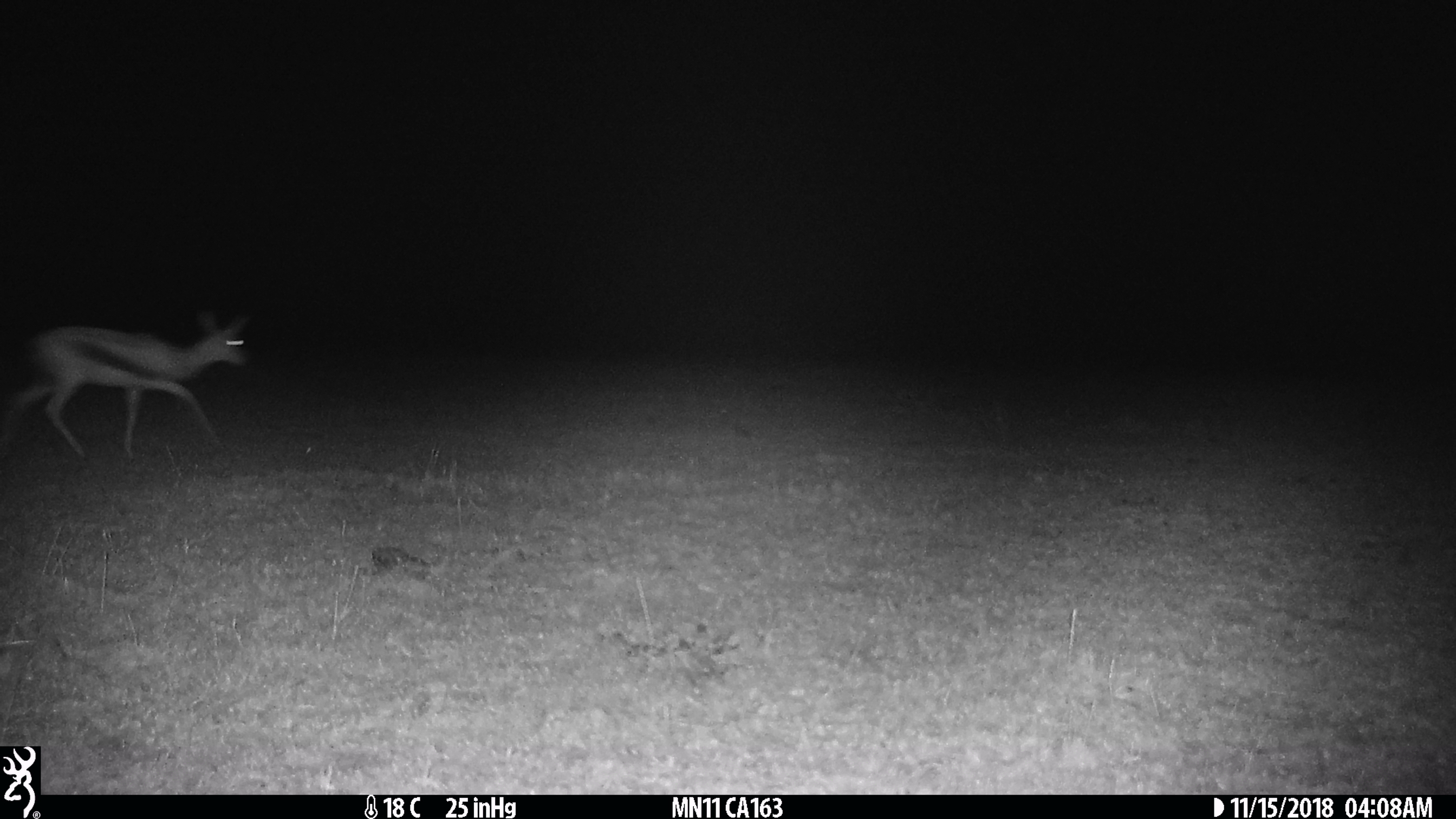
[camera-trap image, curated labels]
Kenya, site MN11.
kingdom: Animalia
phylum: Chordata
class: Mammalia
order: Artiodactyla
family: Bovidae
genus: Eudorcas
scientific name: Eudorcas thomsonii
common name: thomon's gazelle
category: gazelle thomsons